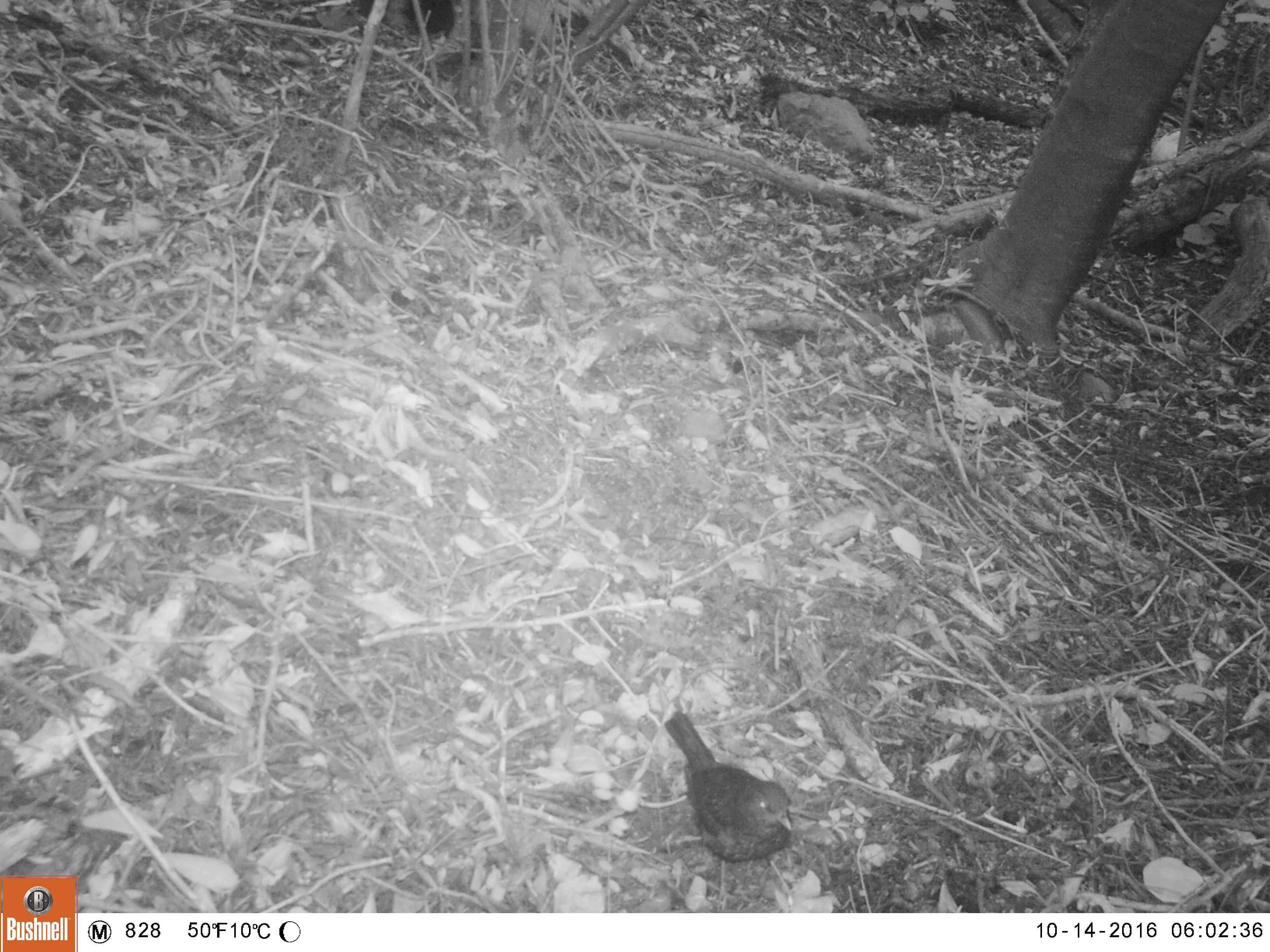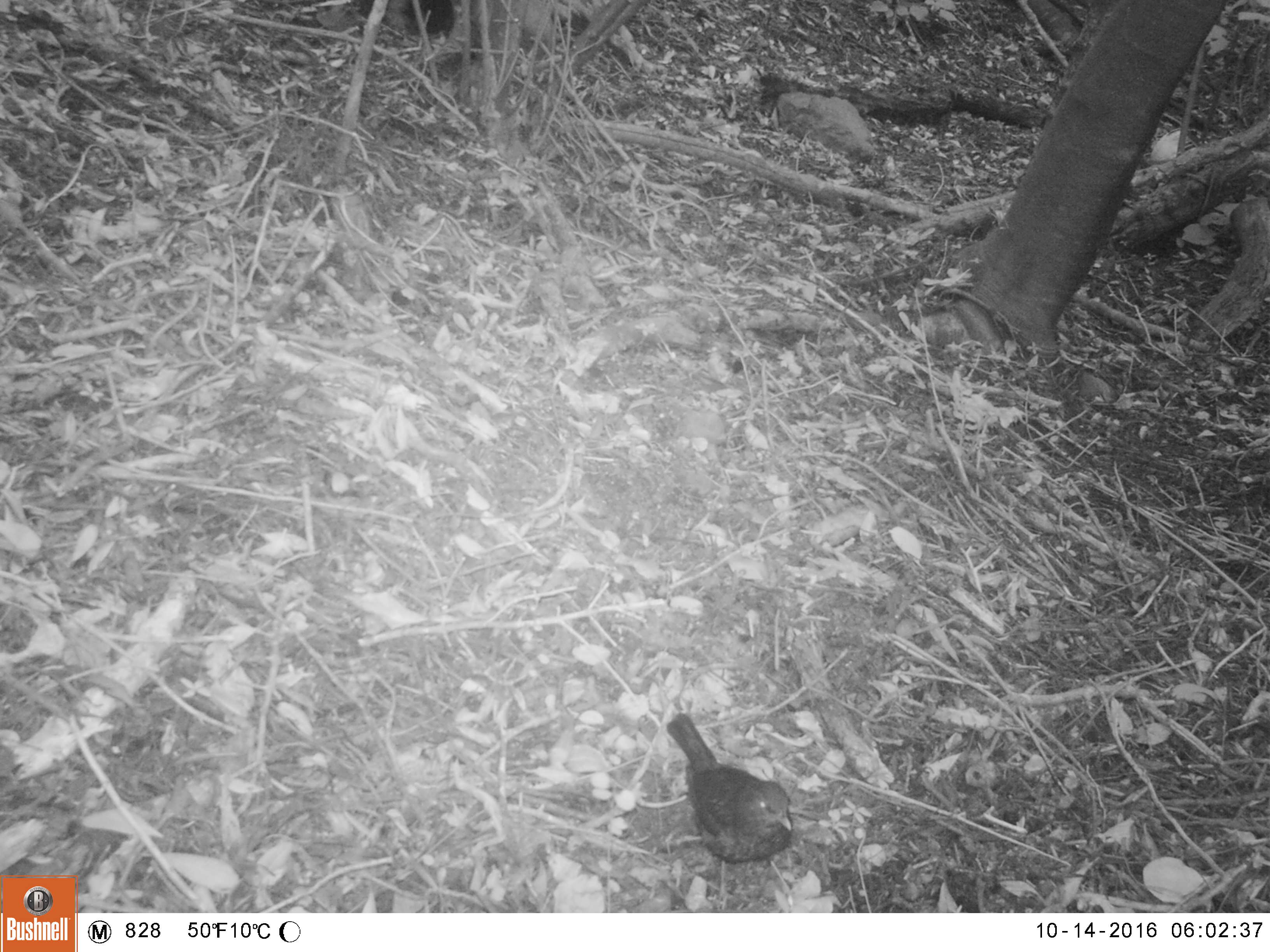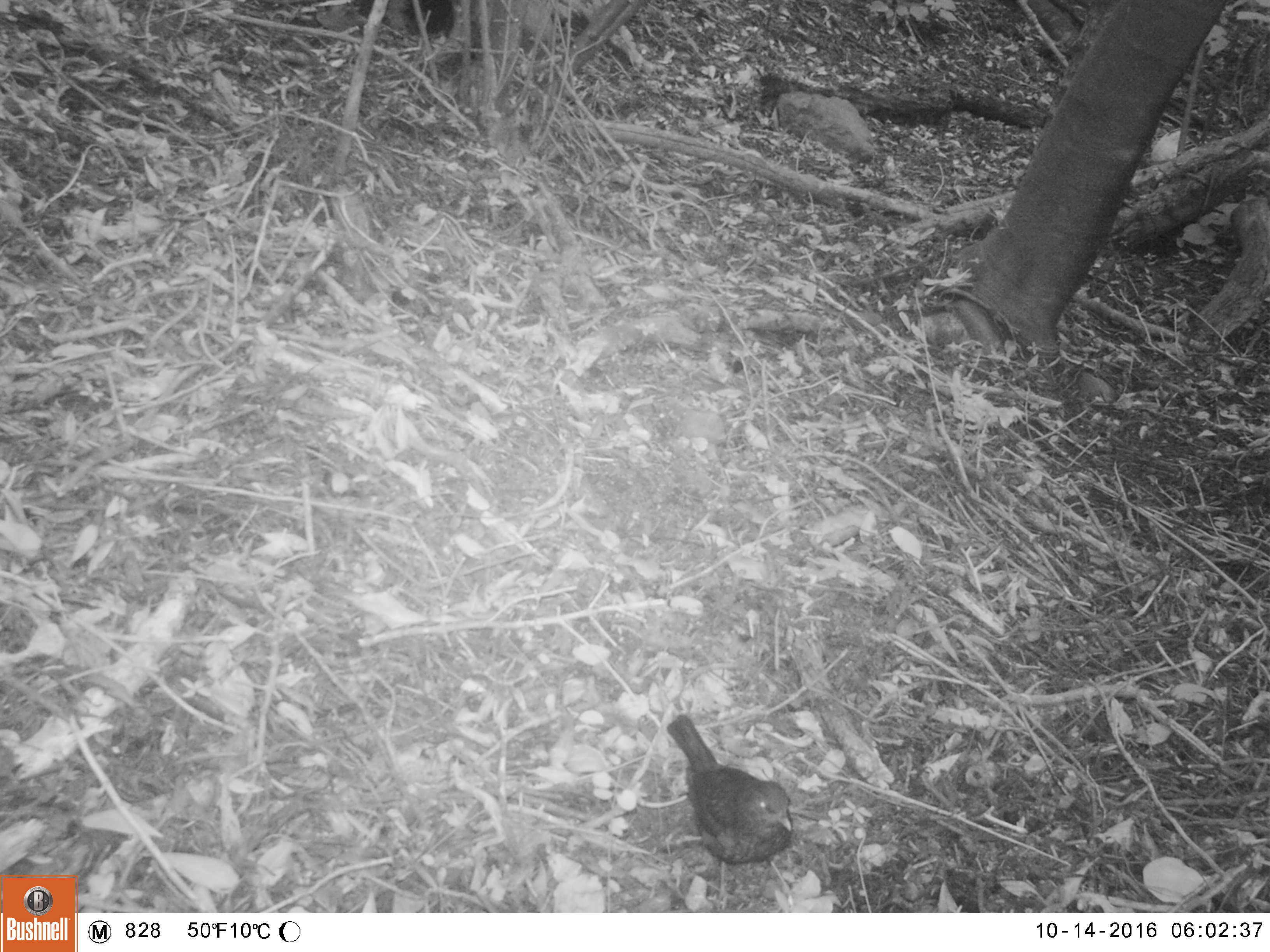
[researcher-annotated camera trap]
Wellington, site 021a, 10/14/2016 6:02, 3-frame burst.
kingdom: Animalia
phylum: Chordata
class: Aves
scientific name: Aves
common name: bird